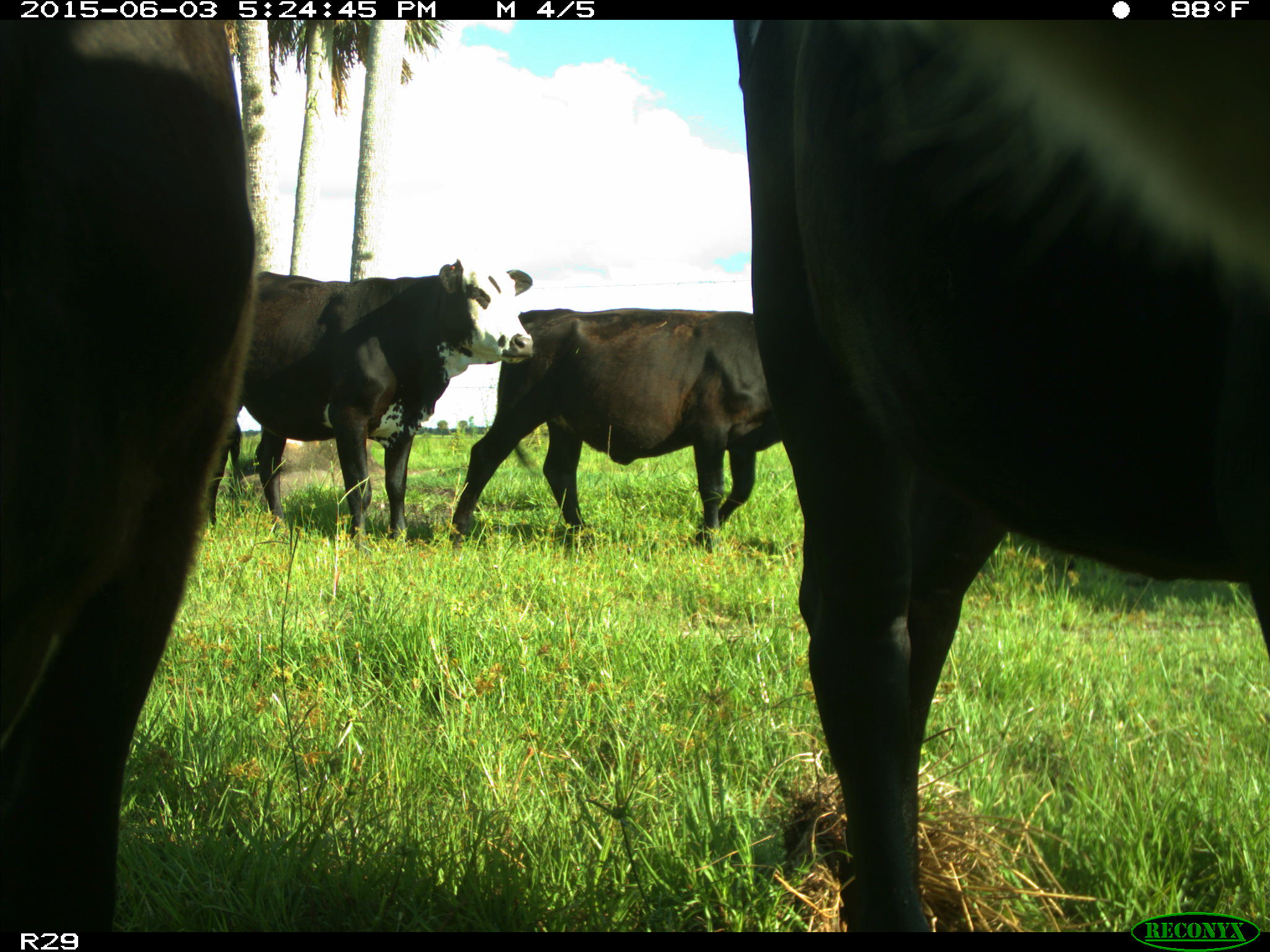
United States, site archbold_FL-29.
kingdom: Animalia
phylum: Chordata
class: Mammalia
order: Artiodactyla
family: Bovidae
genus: Bos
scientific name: Bos taurus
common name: domestic cow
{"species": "Bos taurus (domestic cow)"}